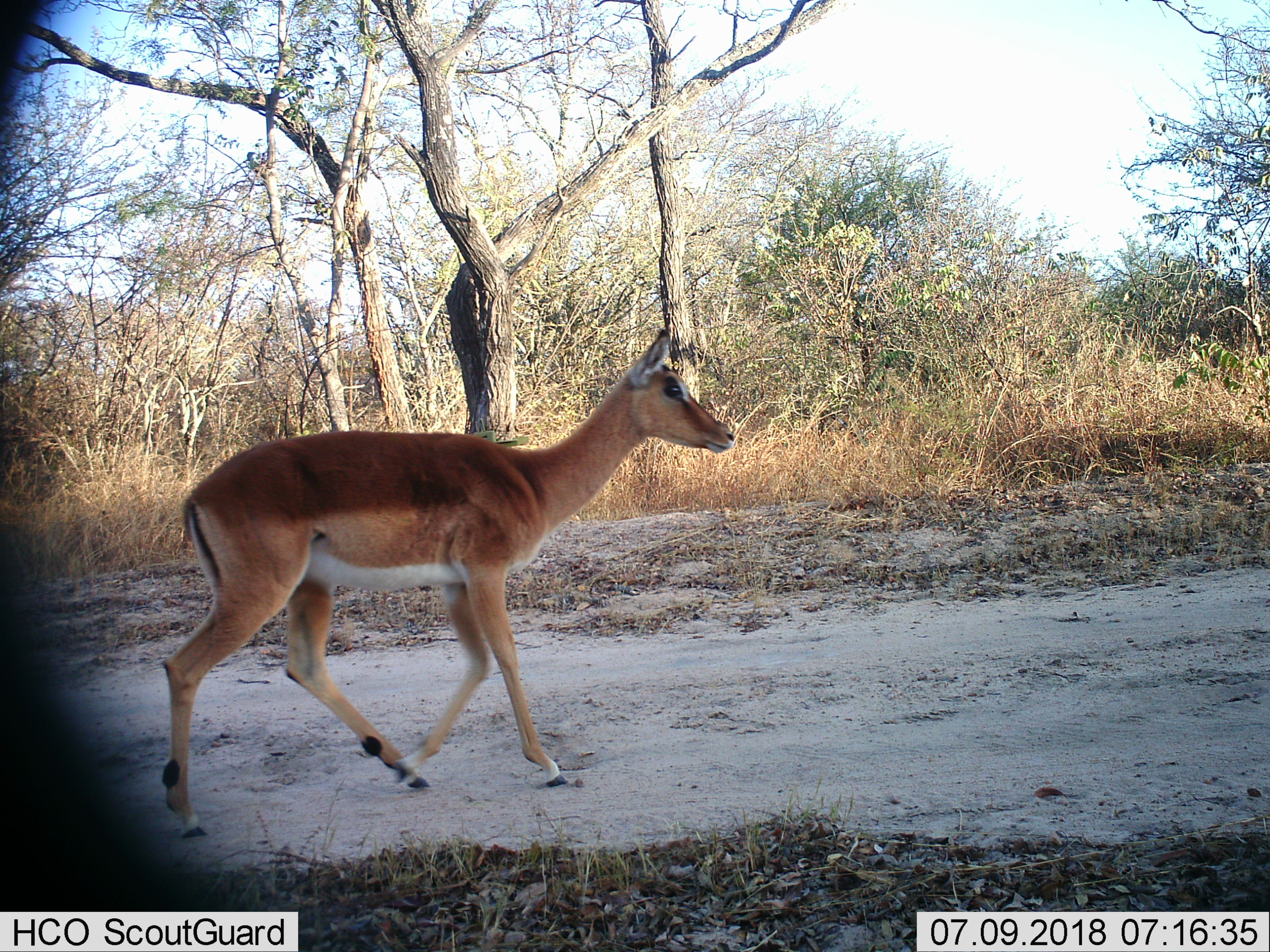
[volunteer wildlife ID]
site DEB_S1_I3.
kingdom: Animalia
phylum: Chordata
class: Mammalia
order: Artiodactyla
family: Bovidae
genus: Aepyceros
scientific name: Aepyceros melampus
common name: impala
Impala (Aepyceros melampus), count 1. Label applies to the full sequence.